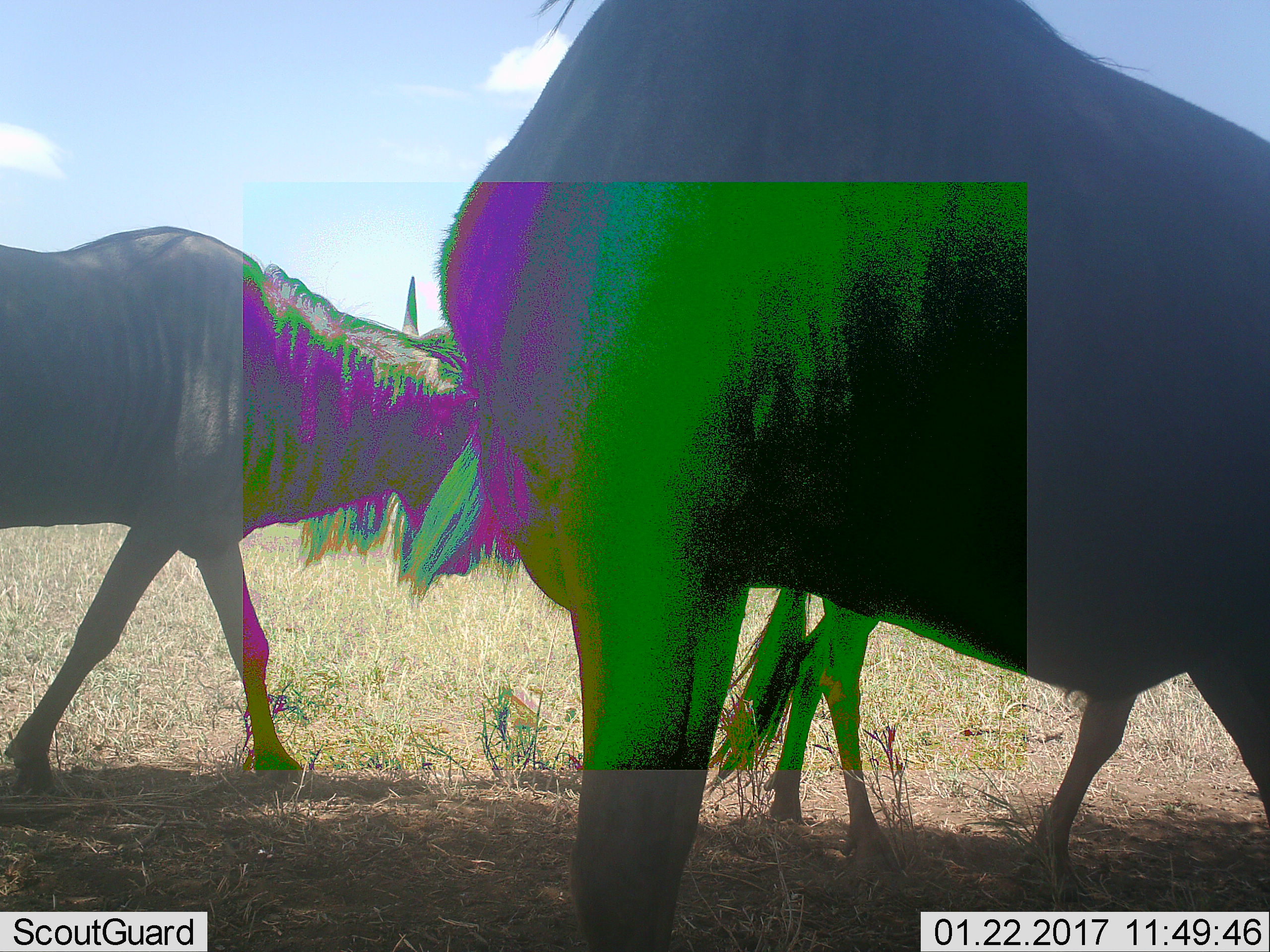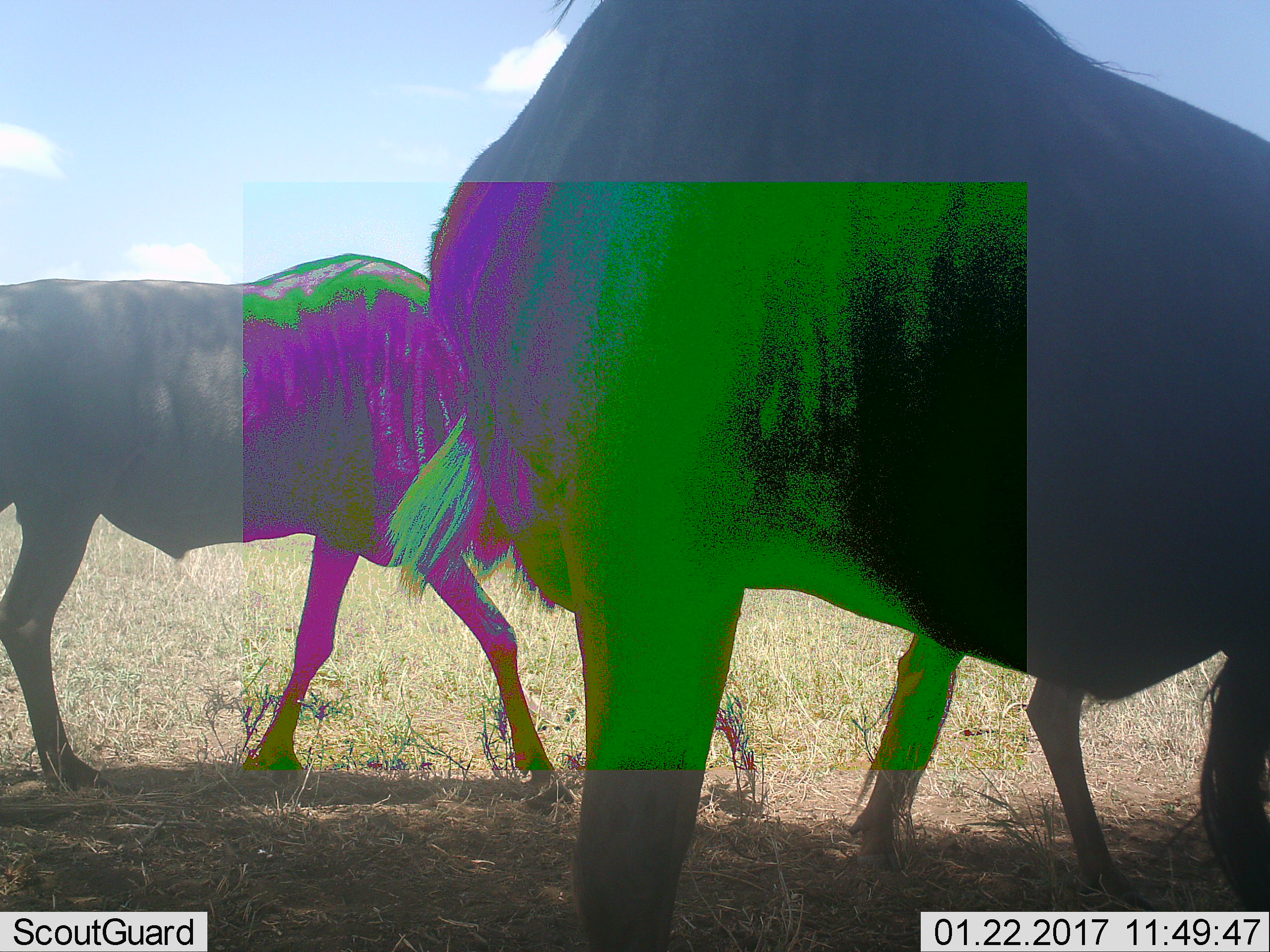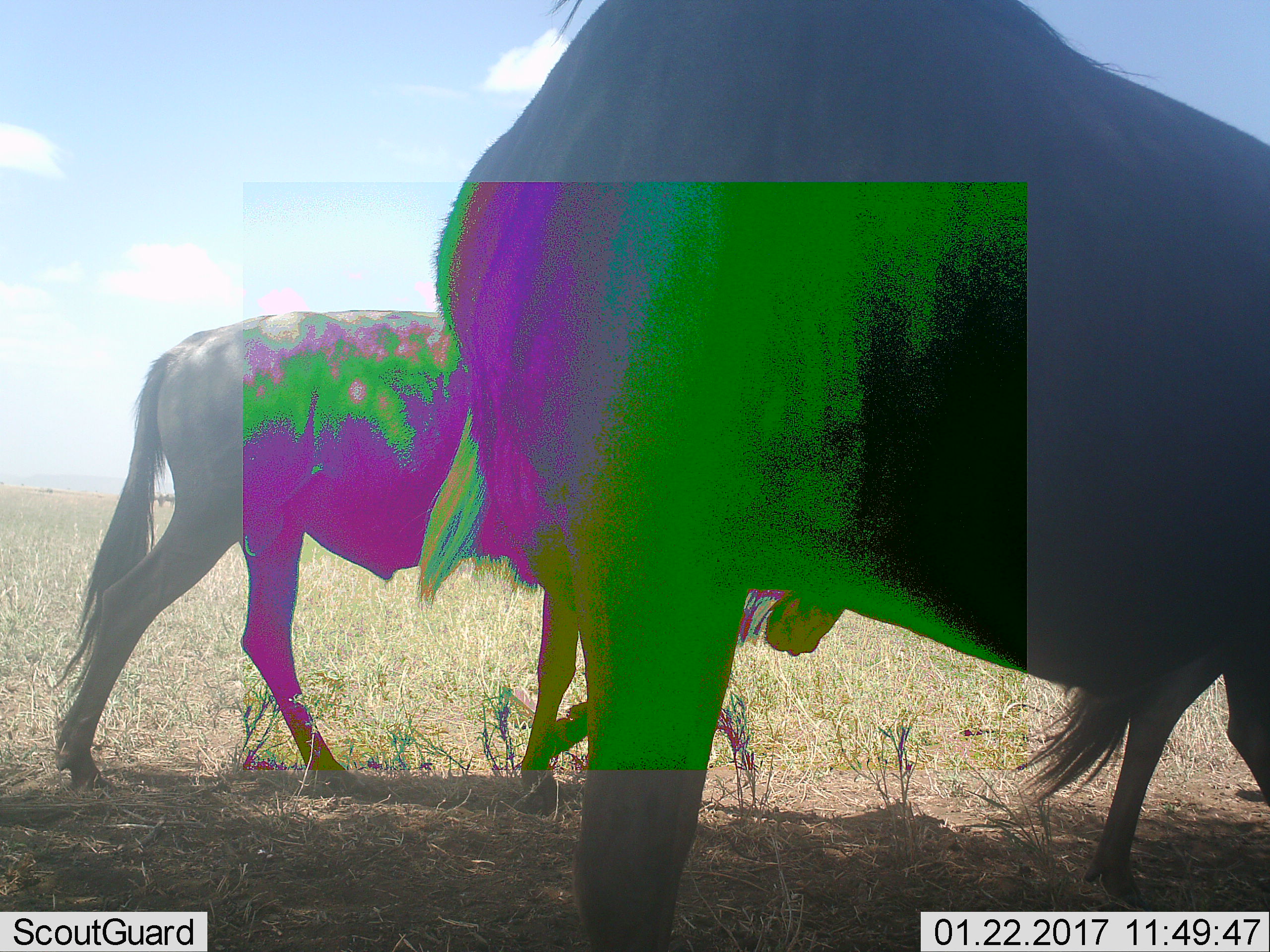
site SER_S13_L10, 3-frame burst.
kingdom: Animalia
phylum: Chordata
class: Mammalia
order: Artiodactyla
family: Bovidae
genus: Connochaetes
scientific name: Connochaetes taurinus taurinus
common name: blue wildebeest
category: wildebeestblue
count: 3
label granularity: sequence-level